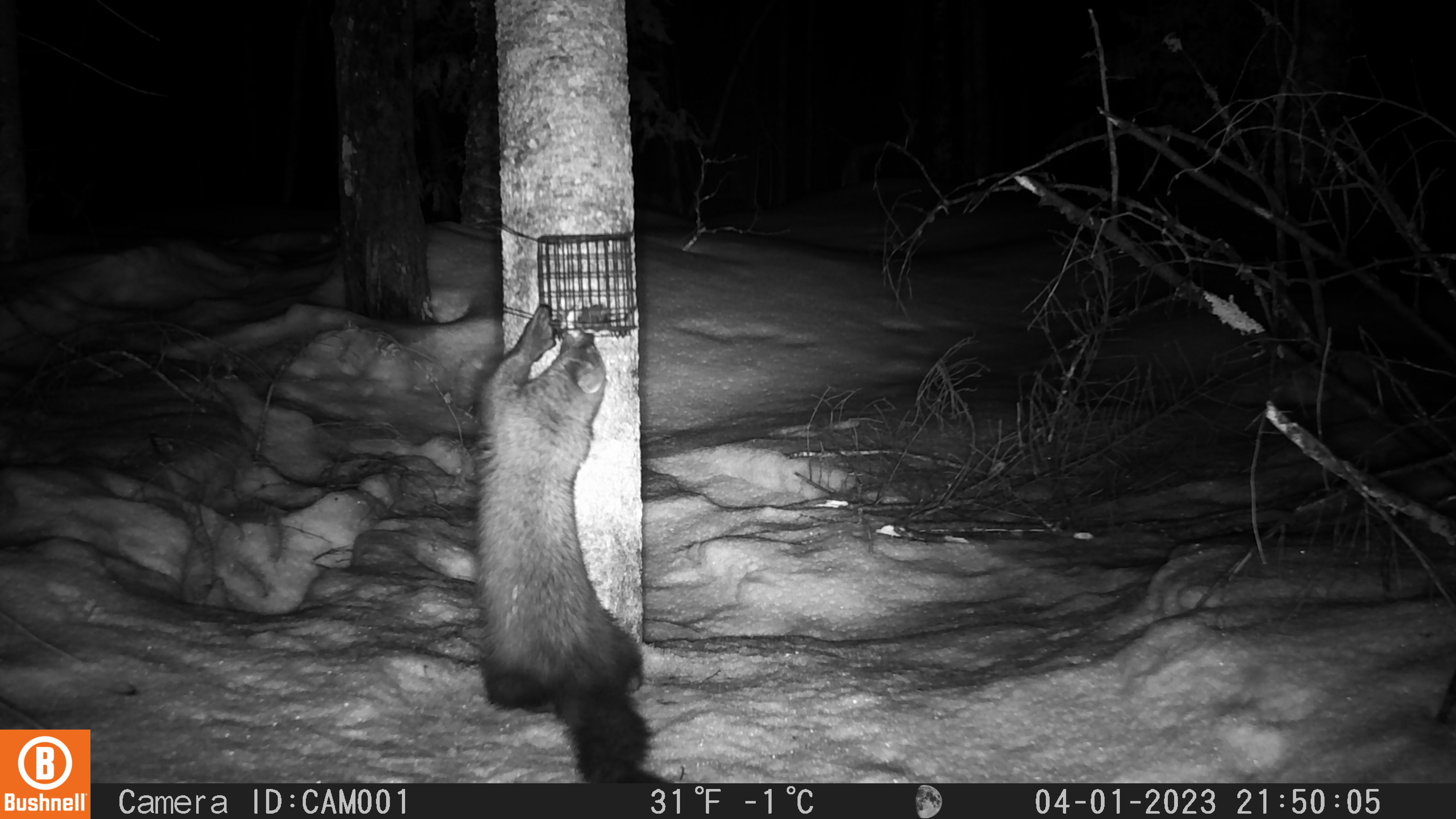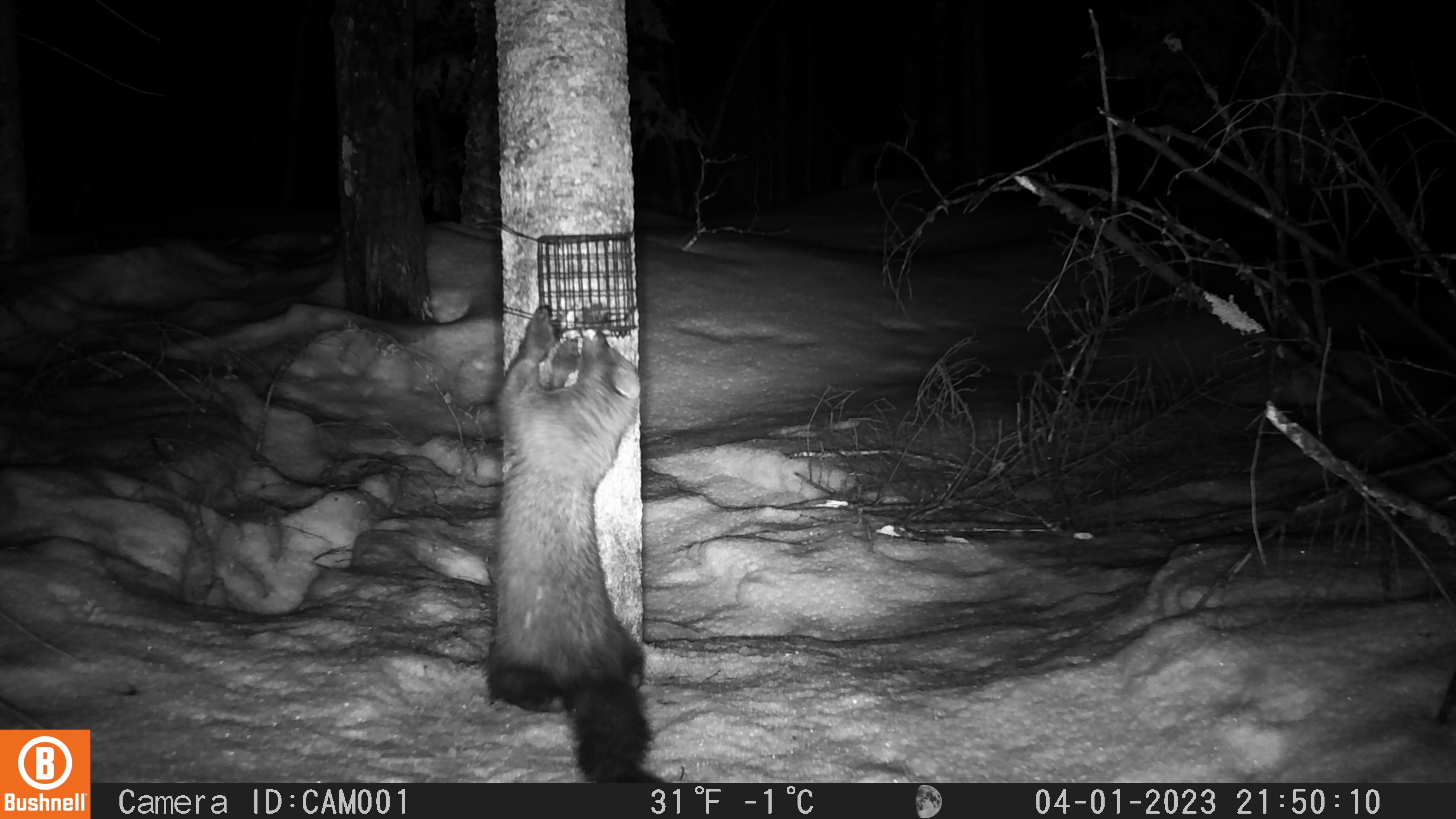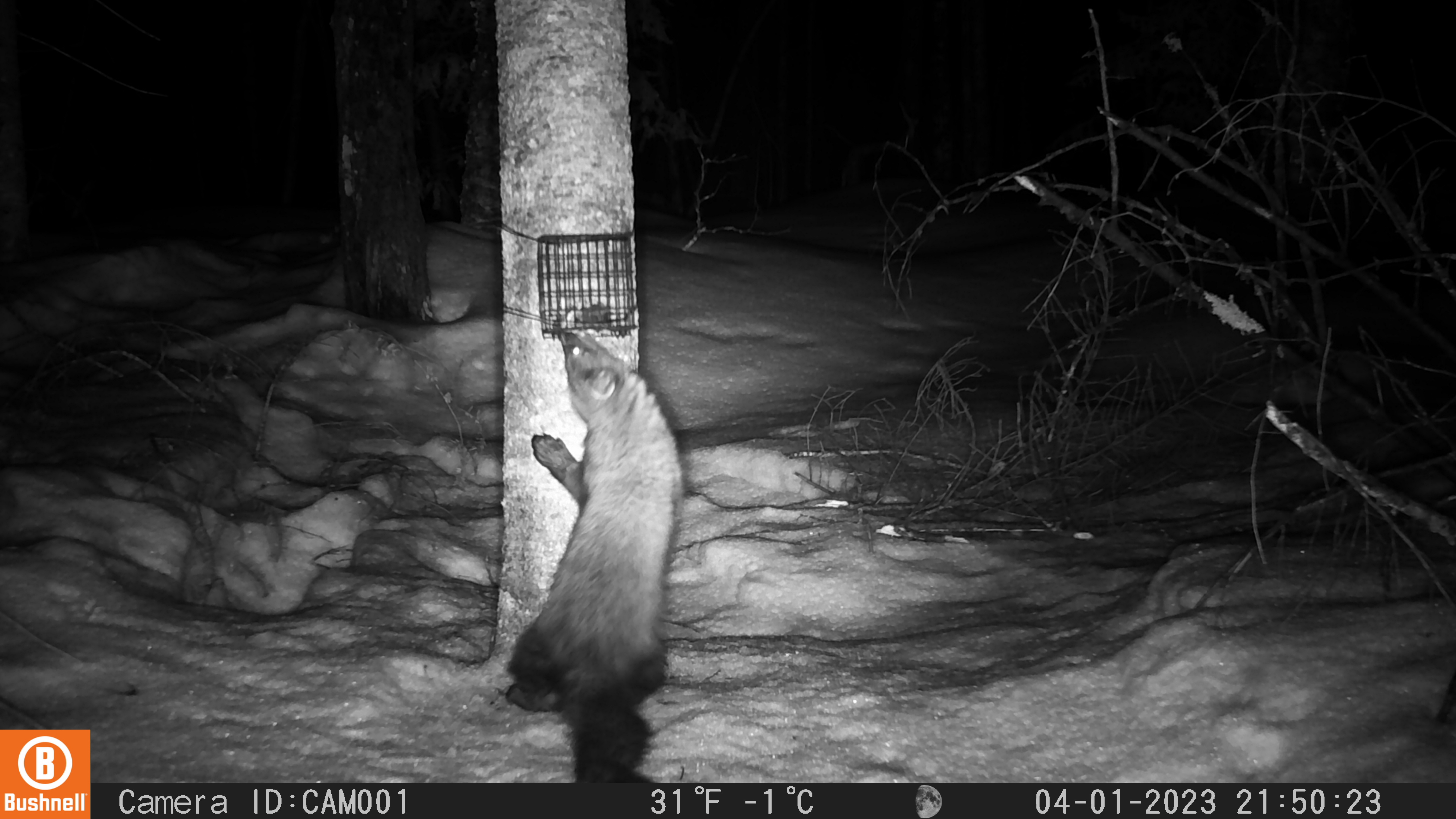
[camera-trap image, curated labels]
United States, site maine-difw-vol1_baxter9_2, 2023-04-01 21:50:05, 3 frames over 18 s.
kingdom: Animalia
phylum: Chordata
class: Mammalia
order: Carnivora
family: Mustelidae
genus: Pekania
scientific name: Pekania pennanti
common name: fisher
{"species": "fisher (Pekania pennanti)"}